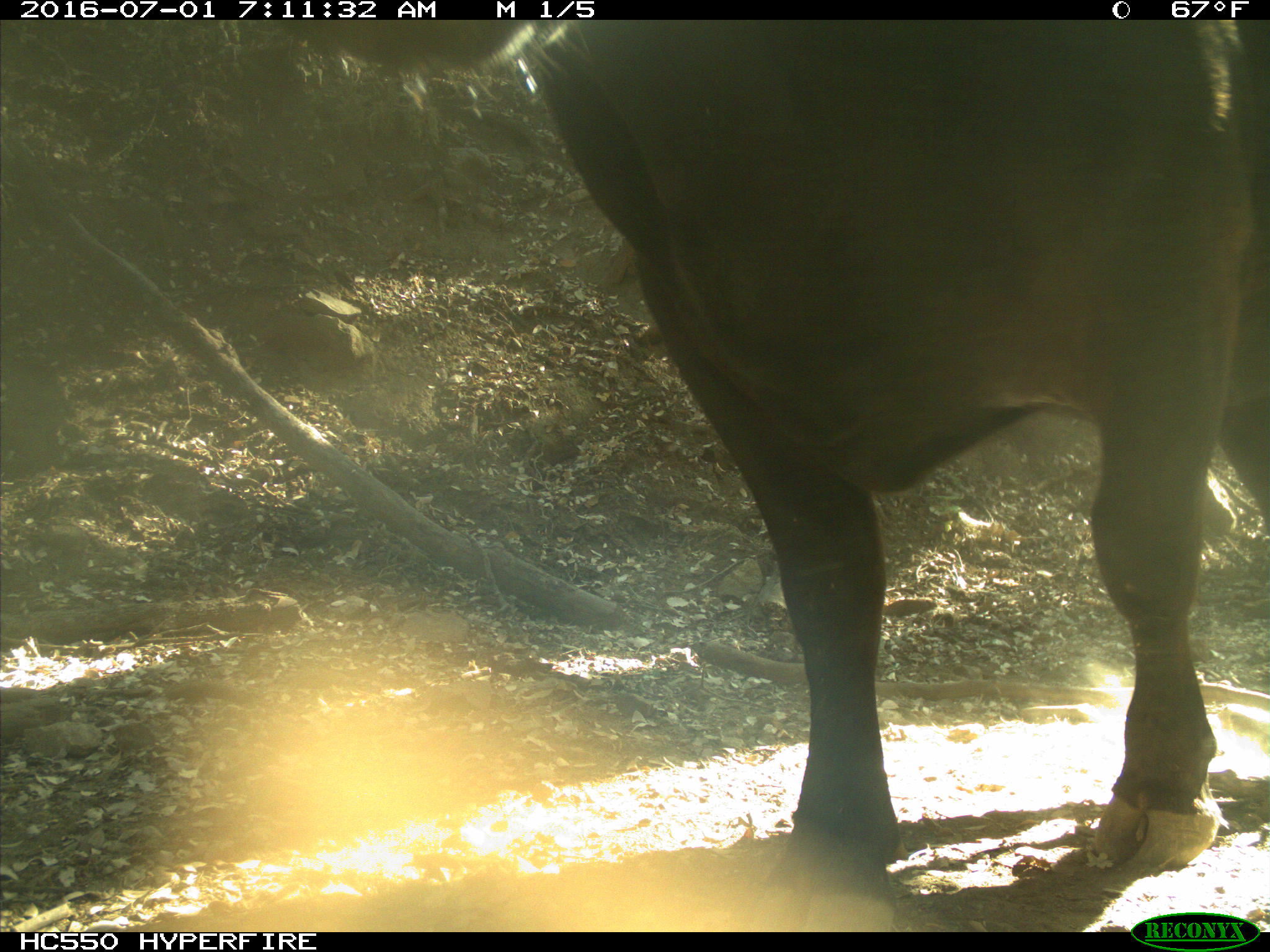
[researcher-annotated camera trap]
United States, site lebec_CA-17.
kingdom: Animalia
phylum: Chordata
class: Mammalia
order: Artiodactyla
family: Bovidae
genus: Bos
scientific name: Bos taurus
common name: domestic cow